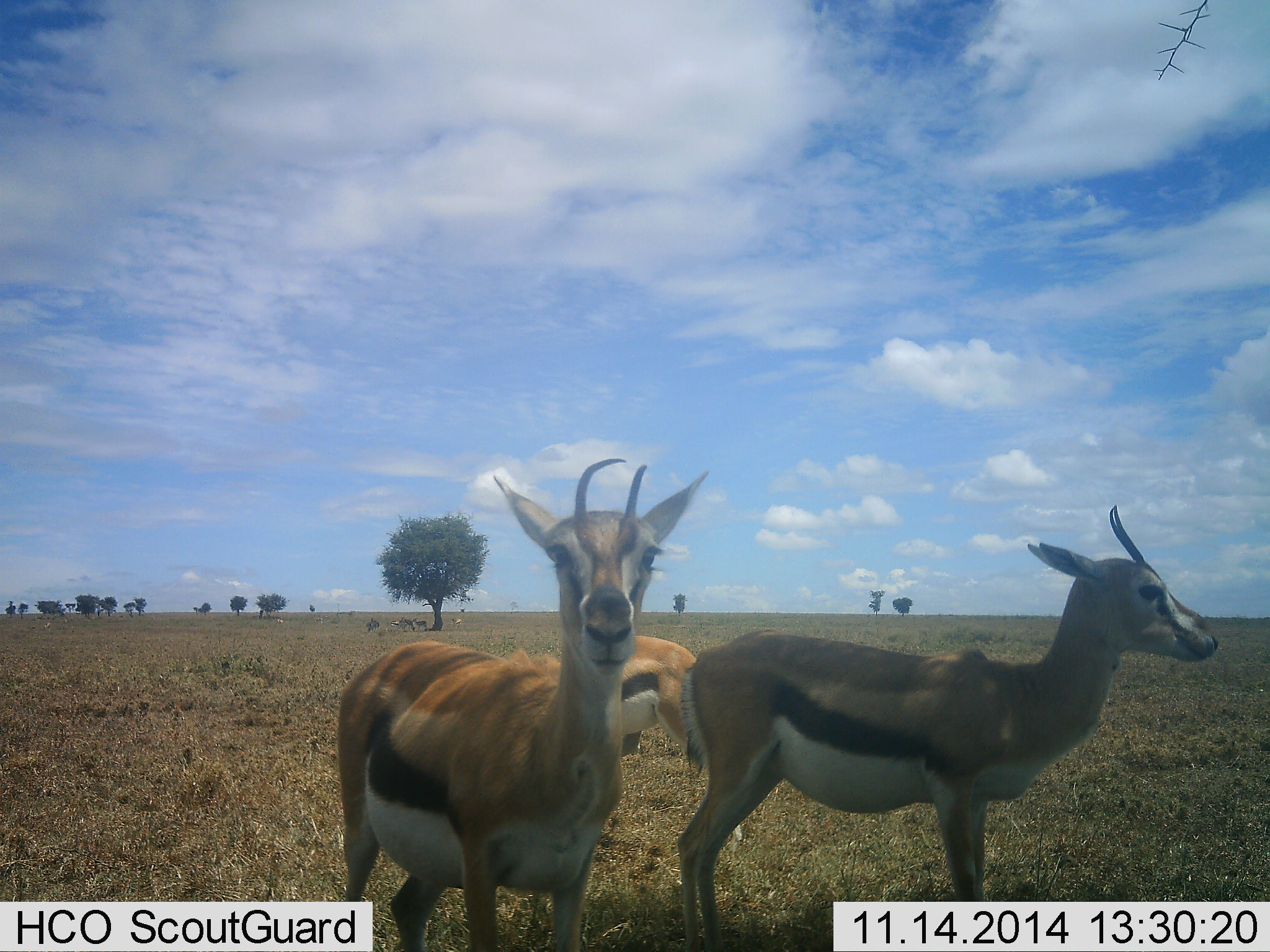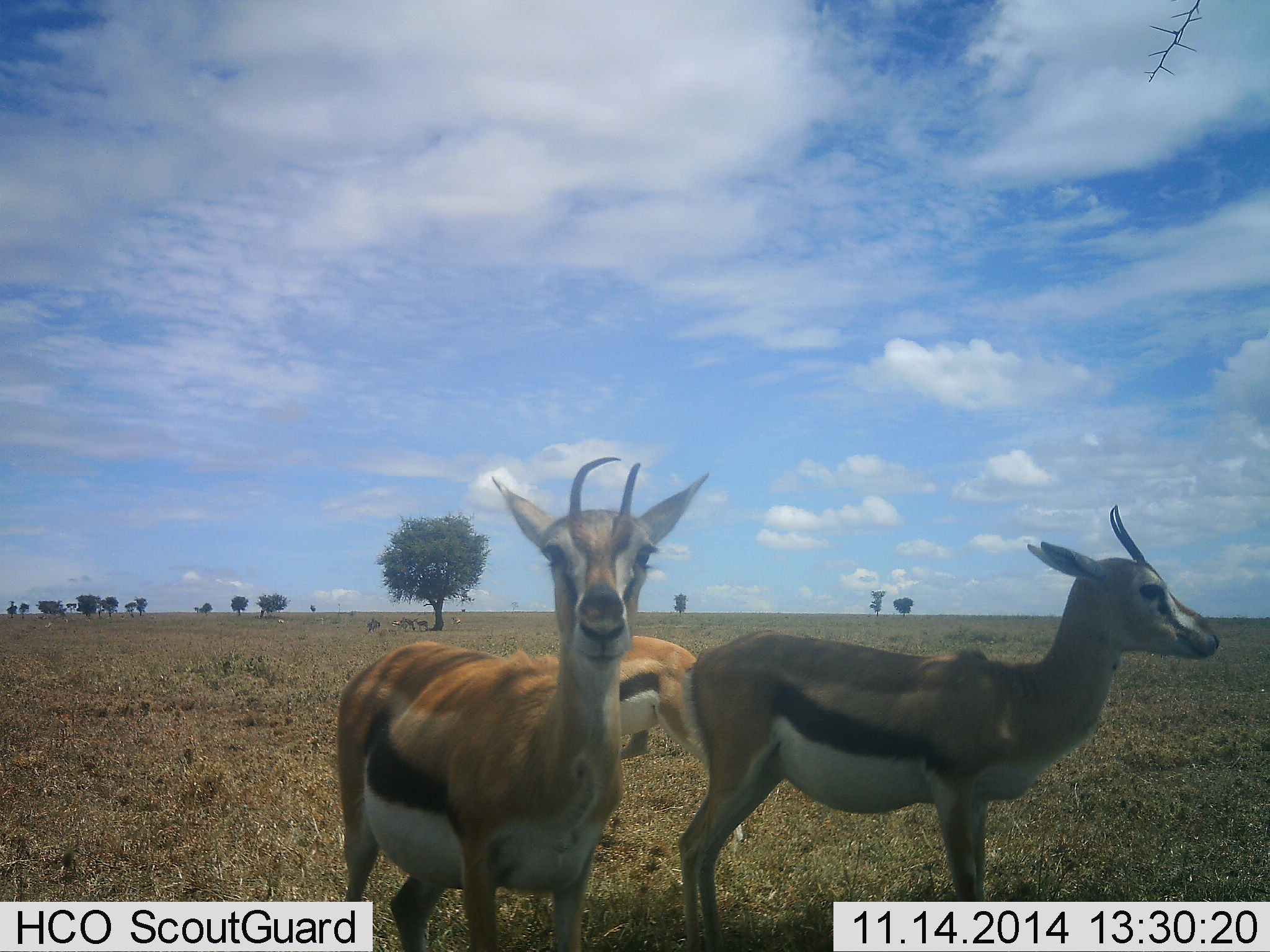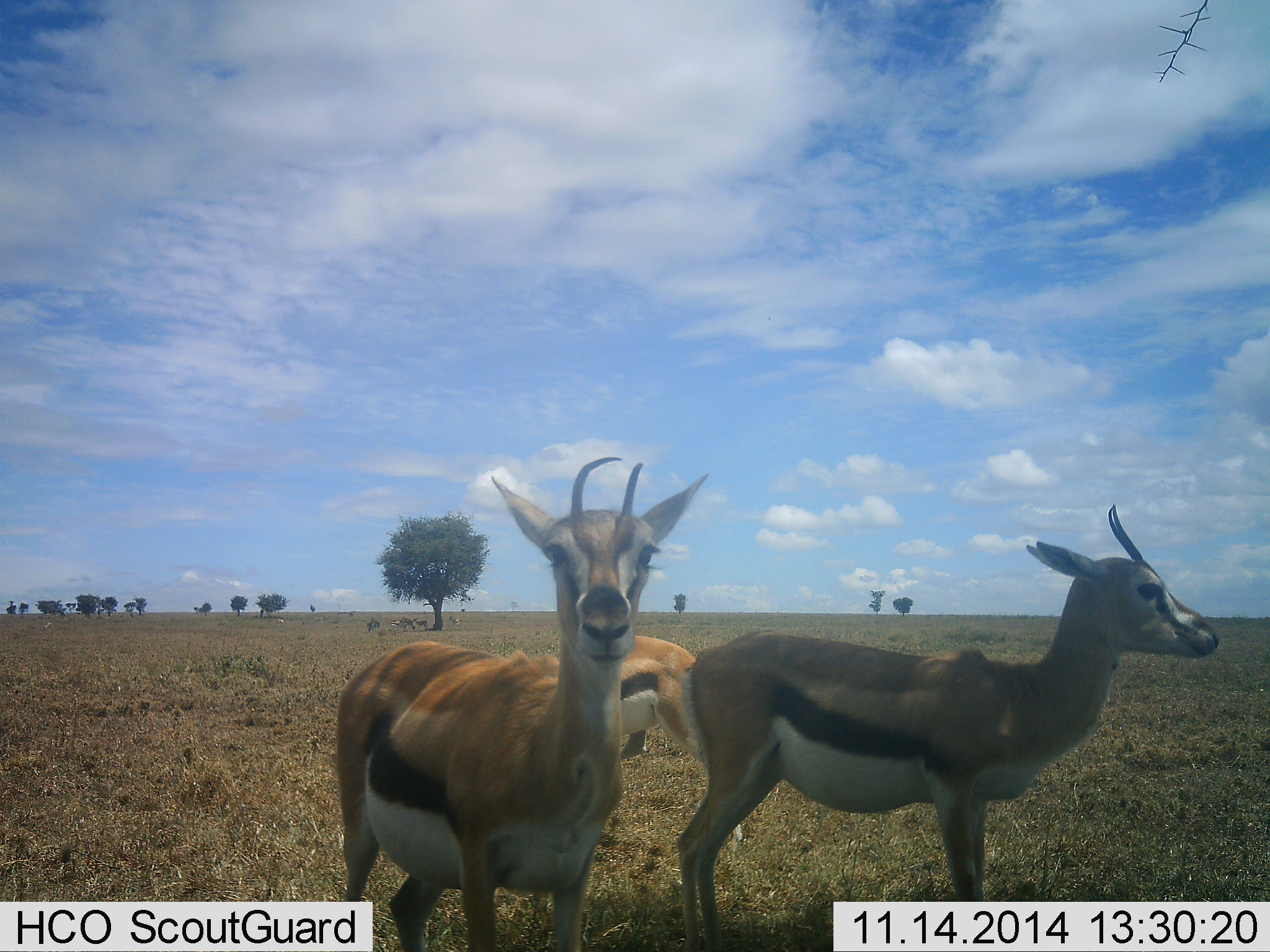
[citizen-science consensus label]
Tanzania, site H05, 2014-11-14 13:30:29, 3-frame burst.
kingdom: Animalia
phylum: Chordata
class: Mammalia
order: Artiodactyla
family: Bovidae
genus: Eudorcas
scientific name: Eudorcas thomsonii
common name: thomson's gazelle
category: gazellethomsons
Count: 3.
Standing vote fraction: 100%.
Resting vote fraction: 10%.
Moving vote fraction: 0%.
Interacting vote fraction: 0%.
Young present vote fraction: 0%.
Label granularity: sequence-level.